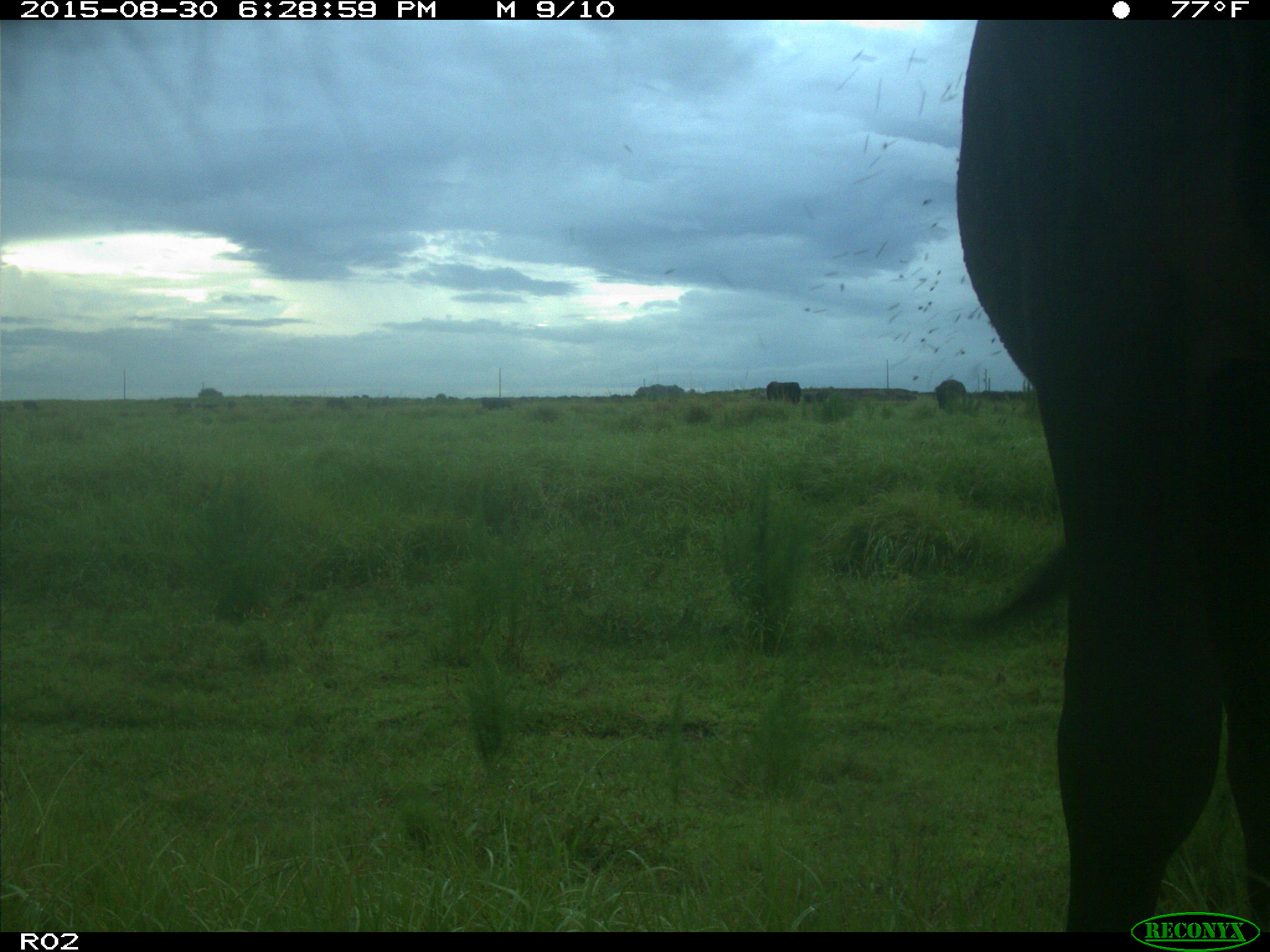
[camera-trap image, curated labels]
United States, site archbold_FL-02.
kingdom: Animalia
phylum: Chordata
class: Mammalia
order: Artiodactyla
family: Bovidae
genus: Bos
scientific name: Bos taurus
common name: domestic cow